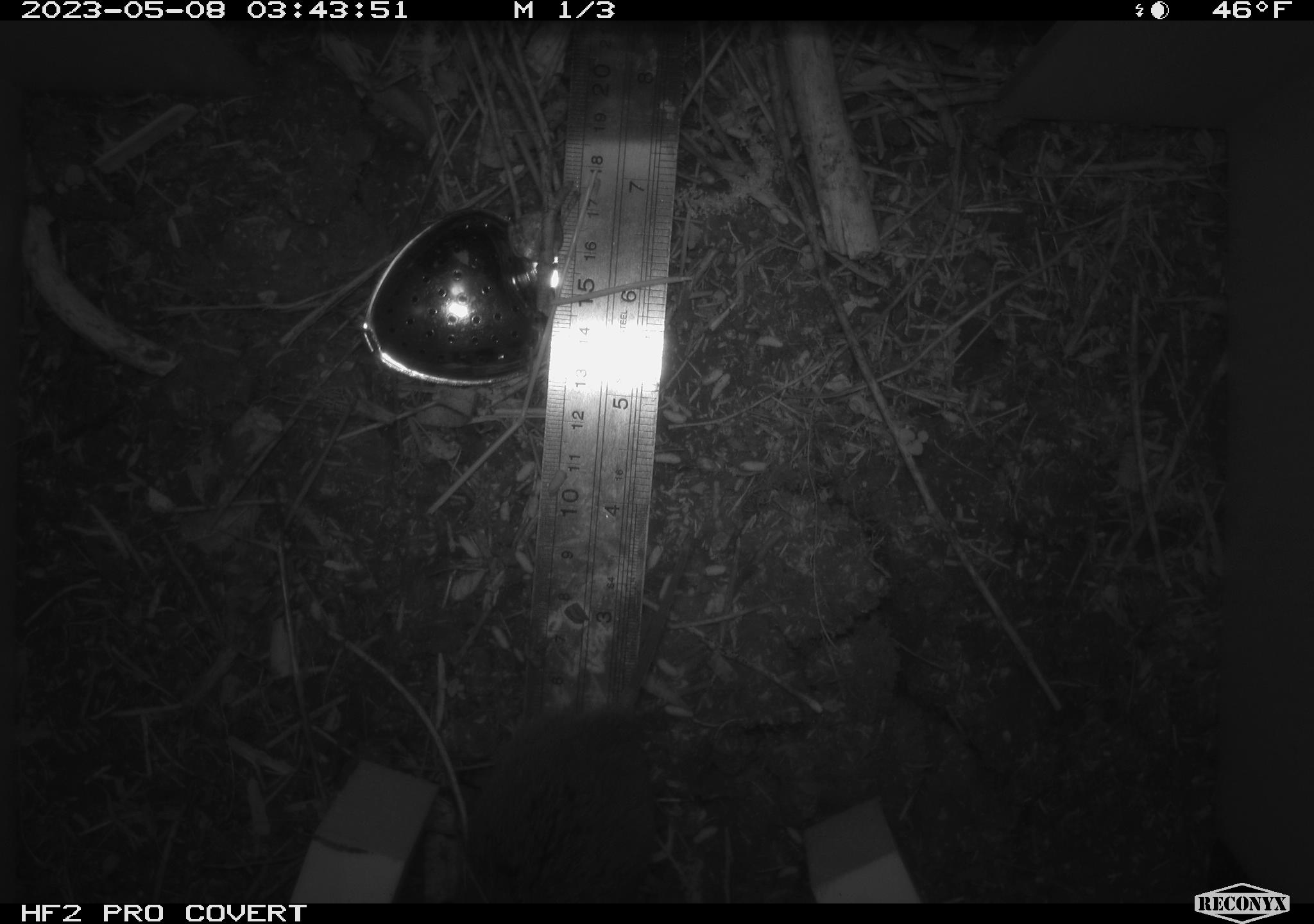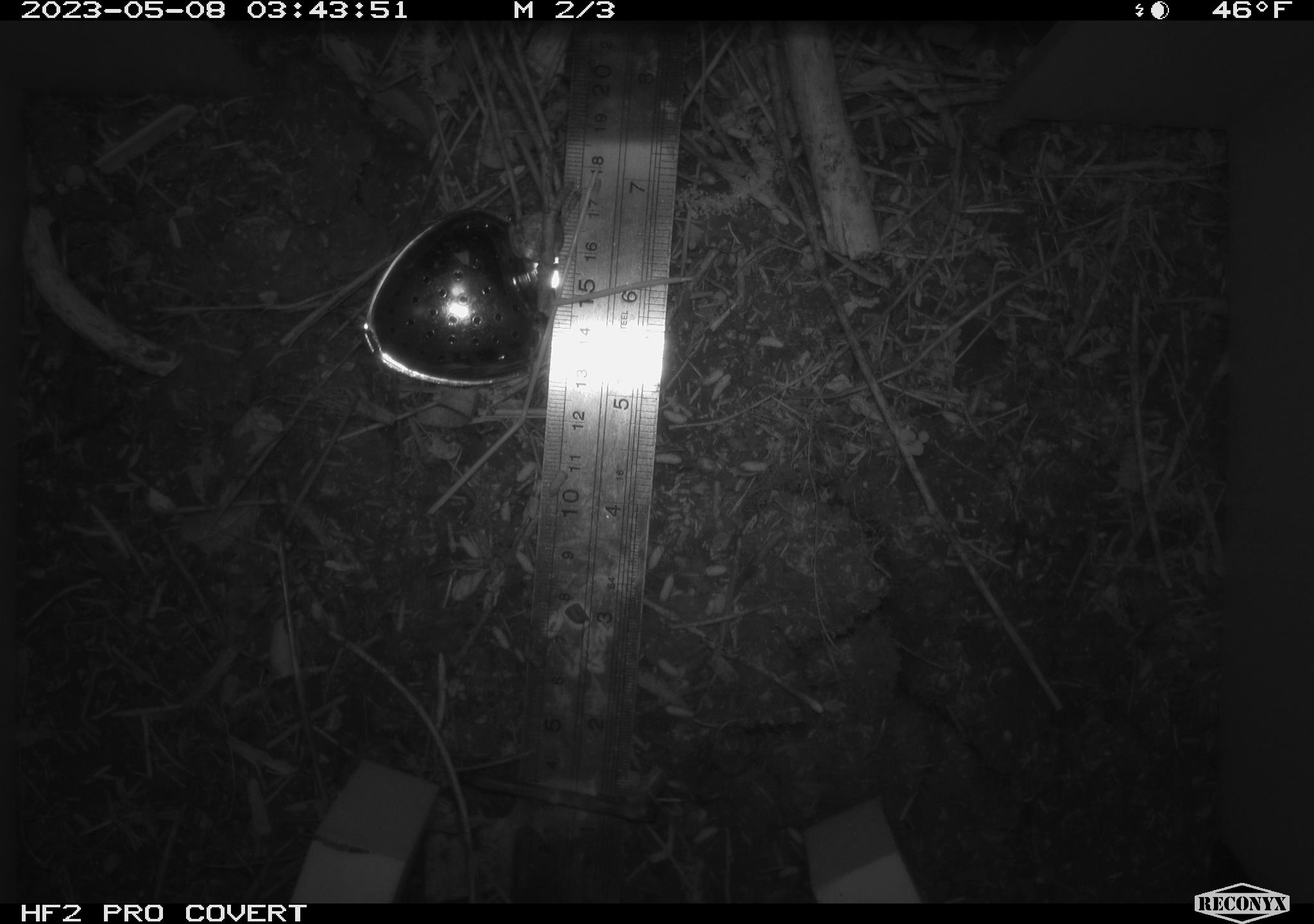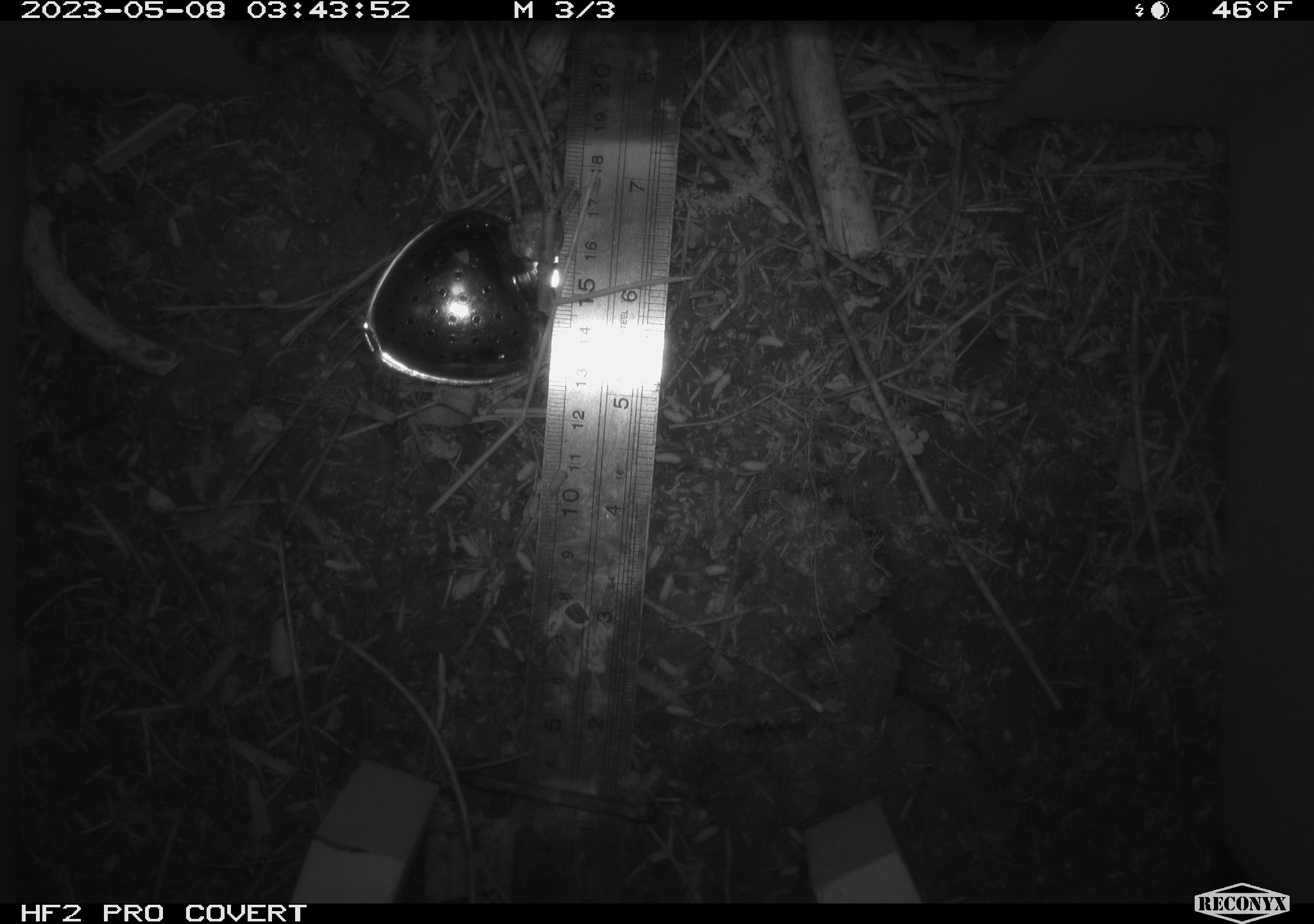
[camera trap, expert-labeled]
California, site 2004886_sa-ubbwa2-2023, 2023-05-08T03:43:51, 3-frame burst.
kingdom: Animalia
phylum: Chordata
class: Mammalia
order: Rodentia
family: Cricetidae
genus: Microtus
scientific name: Microtus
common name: meadow vole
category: microtus species